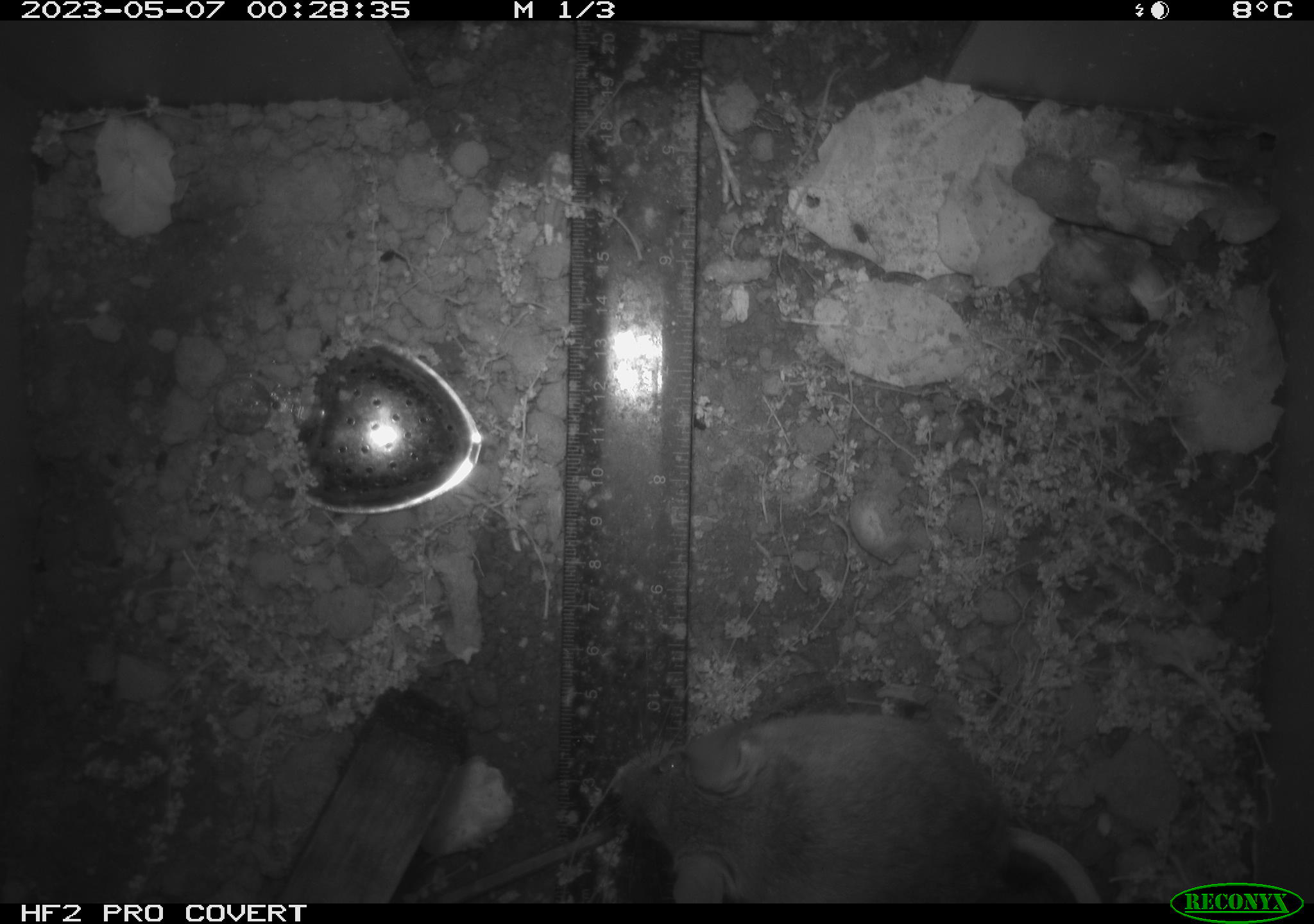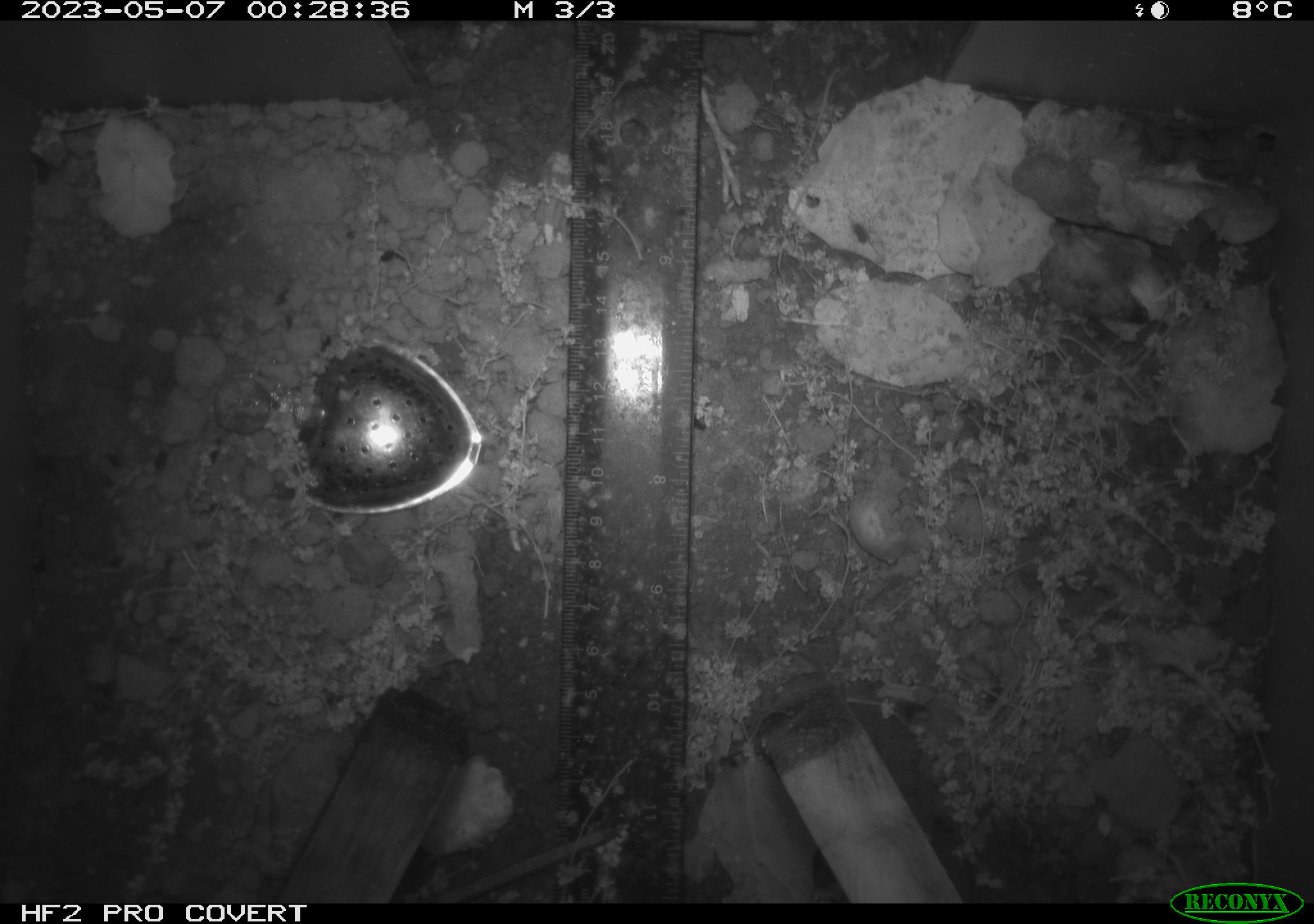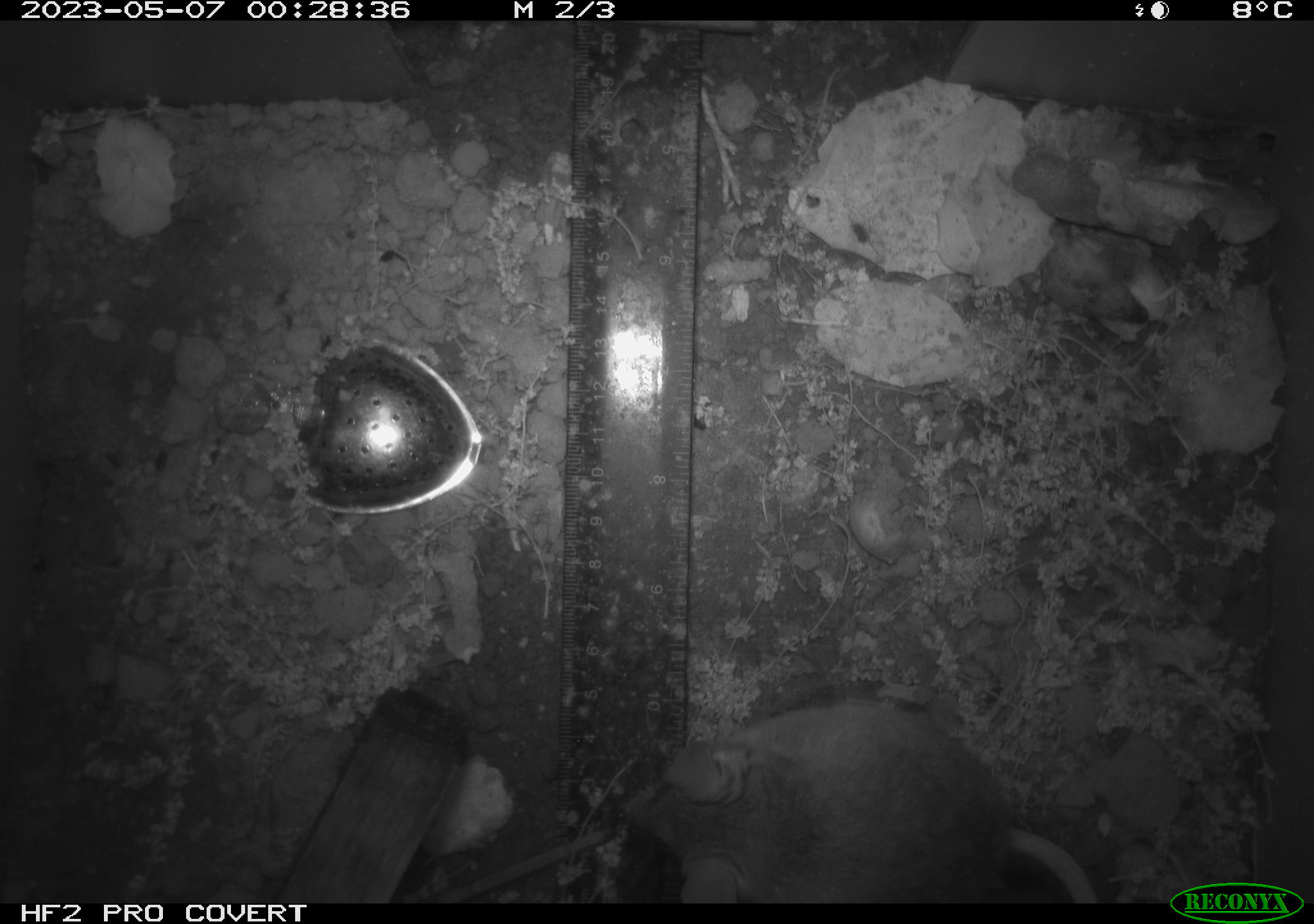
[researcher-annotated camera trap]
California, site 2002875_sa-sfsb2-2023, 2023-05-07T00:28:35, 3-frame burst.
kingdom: Animalia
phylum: Chordata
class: Mammalia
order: Rodentia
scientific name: Rodentia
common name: mouse species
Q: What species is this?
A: Mouse species (Rodentia).